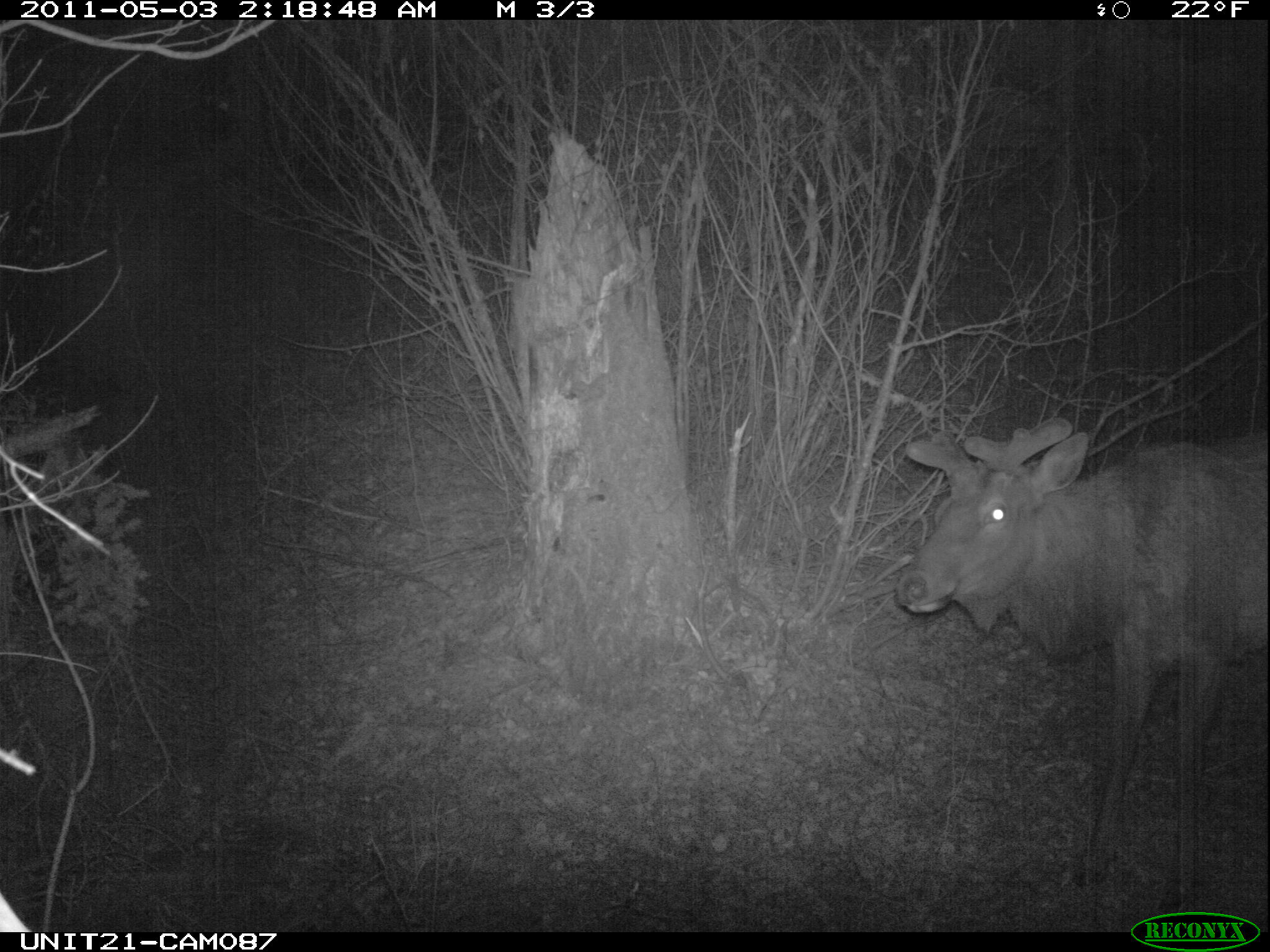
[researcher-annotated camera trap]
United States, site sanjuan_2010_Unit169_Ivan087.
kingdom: Animalia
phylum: Chordata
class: Mammalia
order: Artiodactyla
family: Cervidae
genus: Cervus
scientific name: Cervus elaphus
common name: red deer